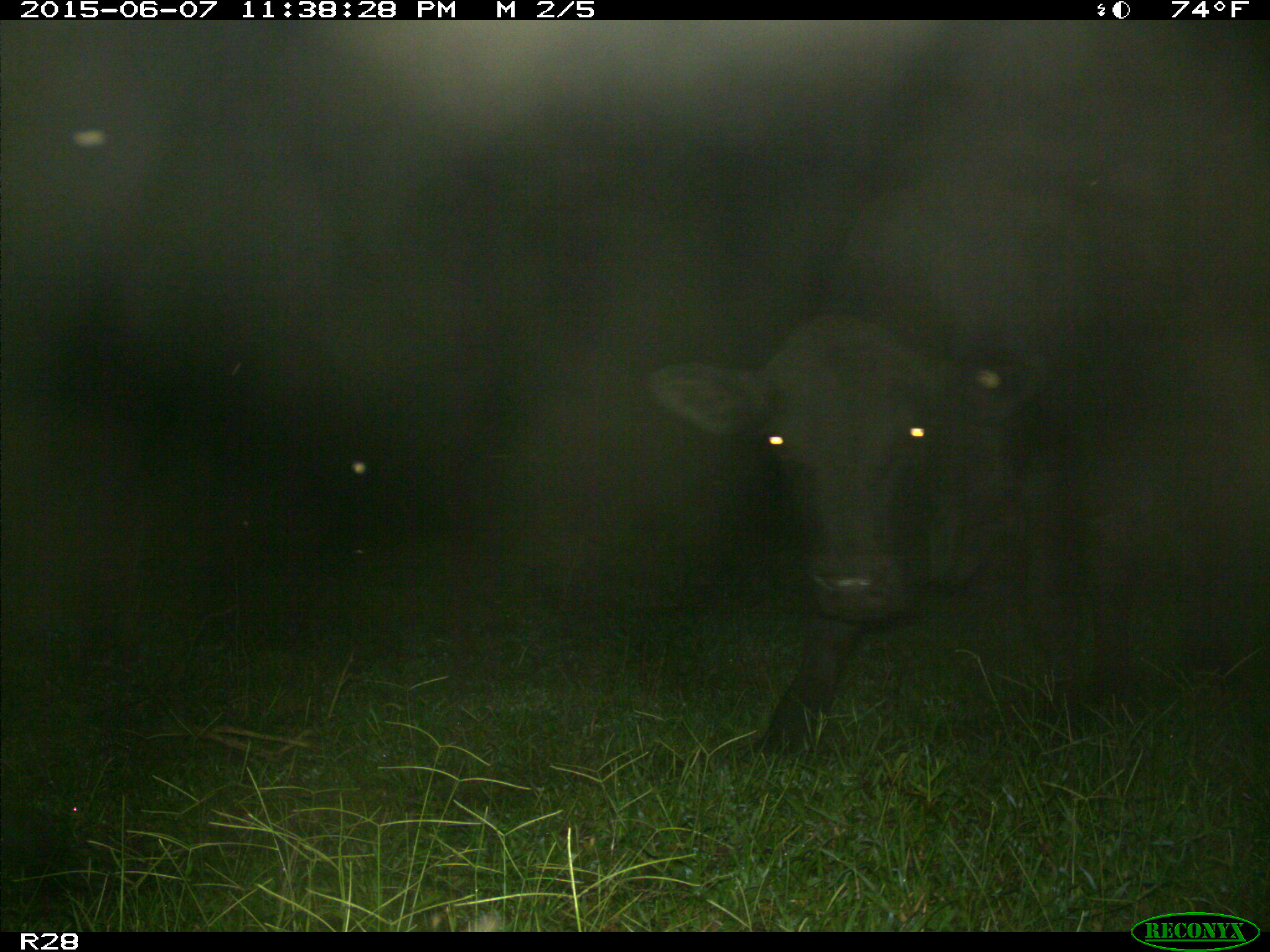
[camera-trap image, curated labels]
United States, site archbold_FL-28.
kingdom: Animalia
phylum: Chordata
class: Mammalia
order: Artiodactyla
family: Bovidae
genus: Bos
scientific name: Bos taurus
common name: domestic cow